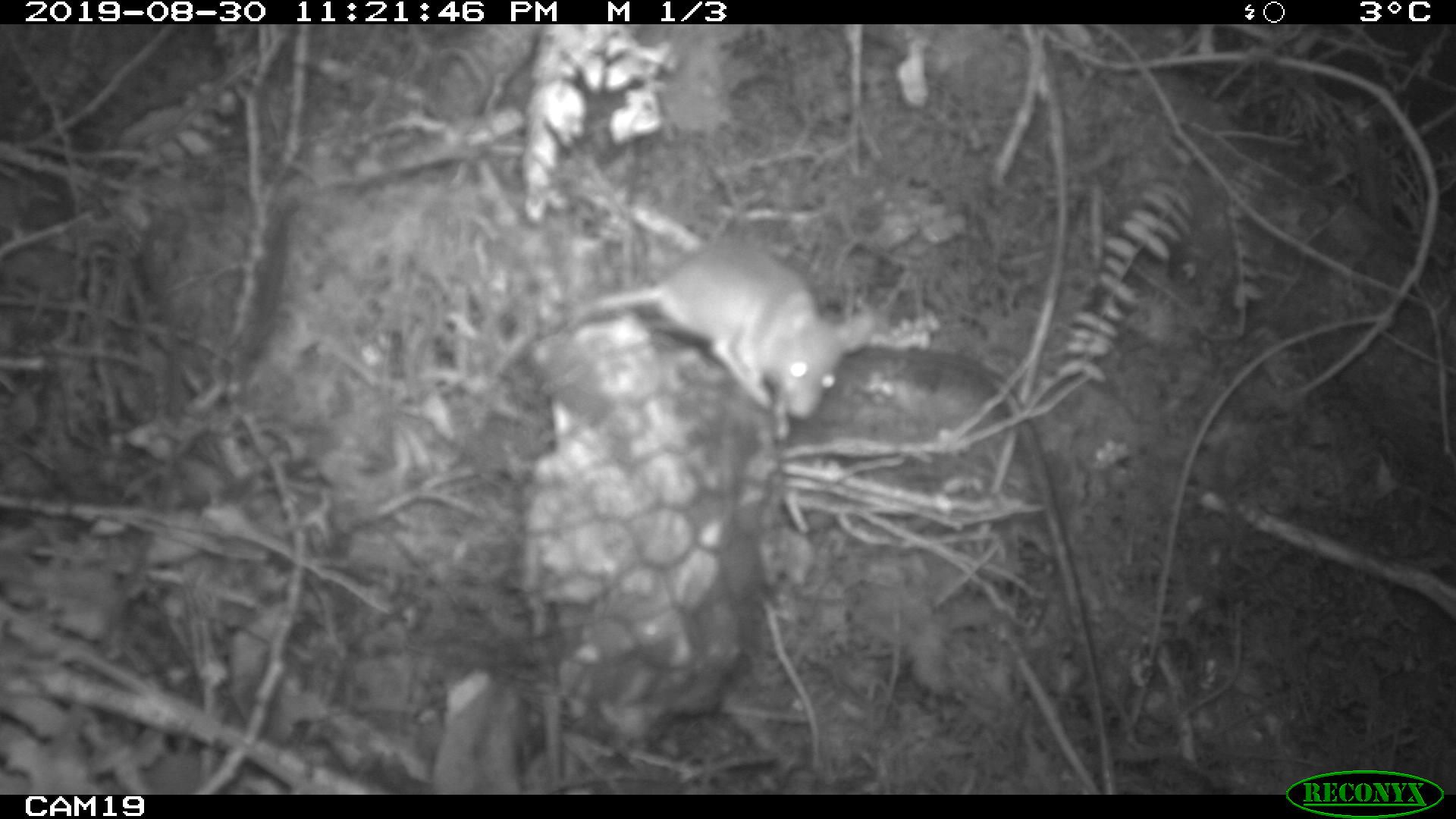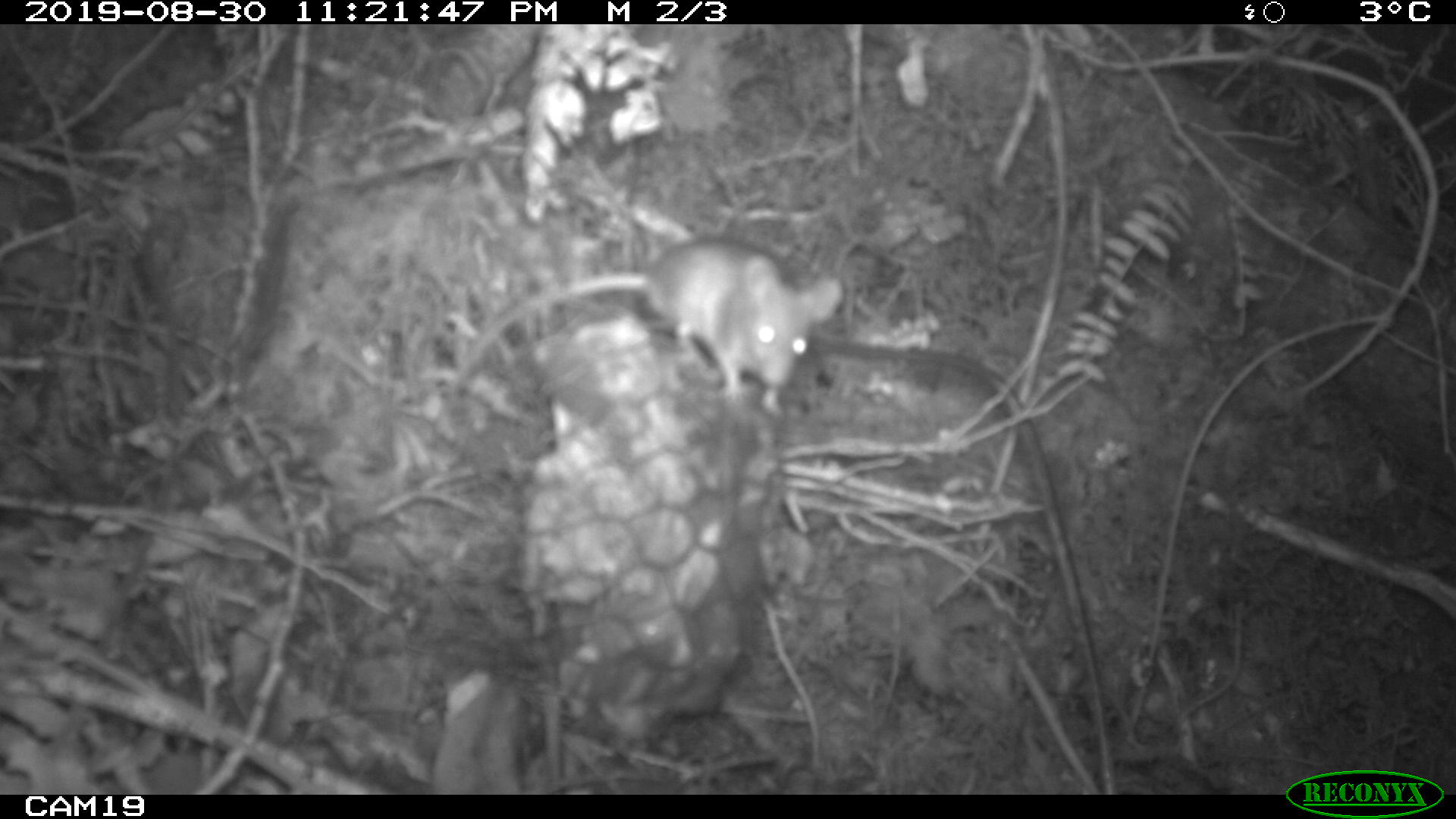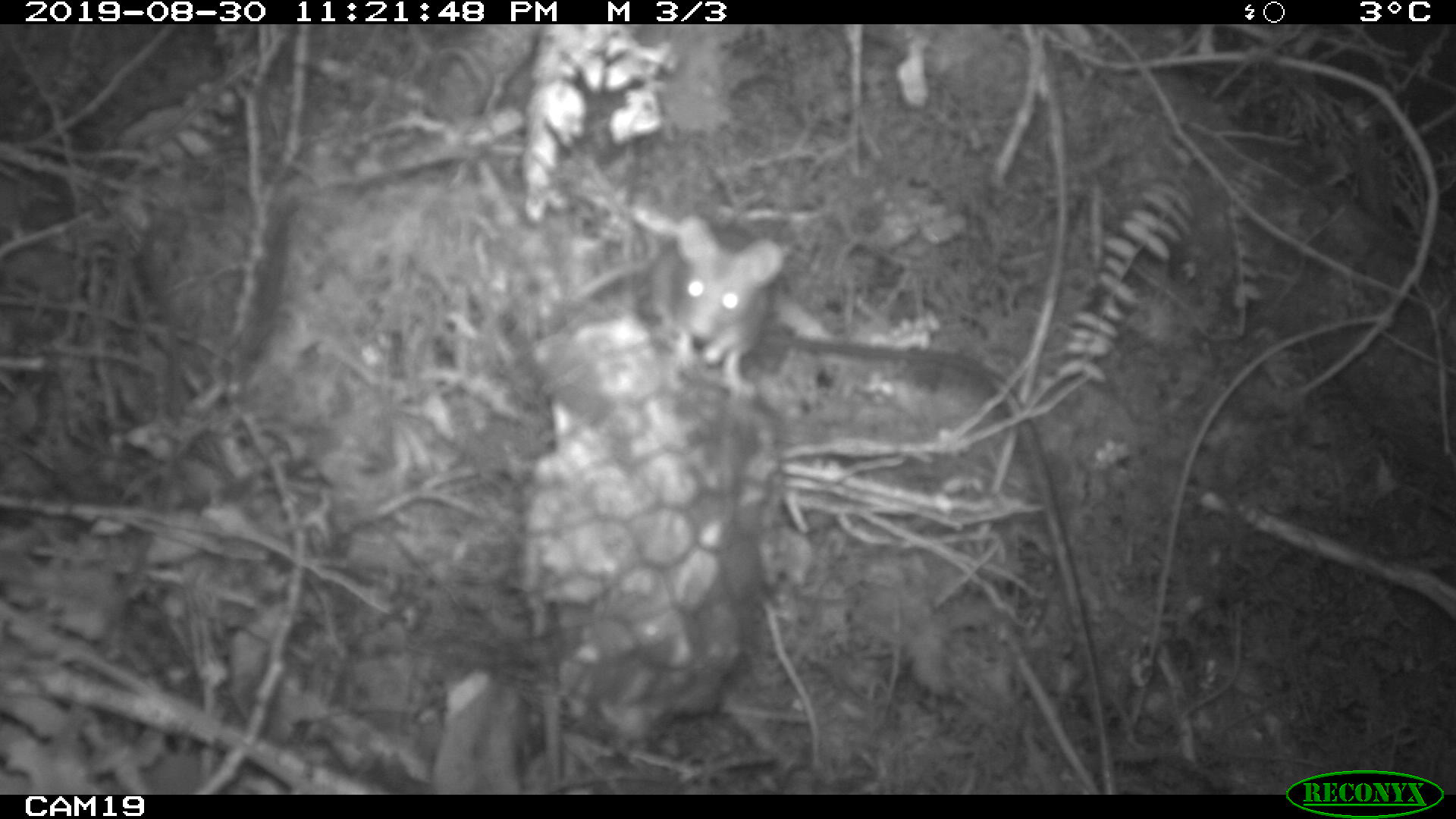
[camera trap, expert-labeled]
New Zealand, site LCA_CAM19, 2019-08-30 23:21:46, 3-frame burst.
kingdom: Animalia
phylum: Chordata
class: Mammalia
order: Rodentia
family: Muridae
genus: Mus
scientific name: Mus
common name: mouse